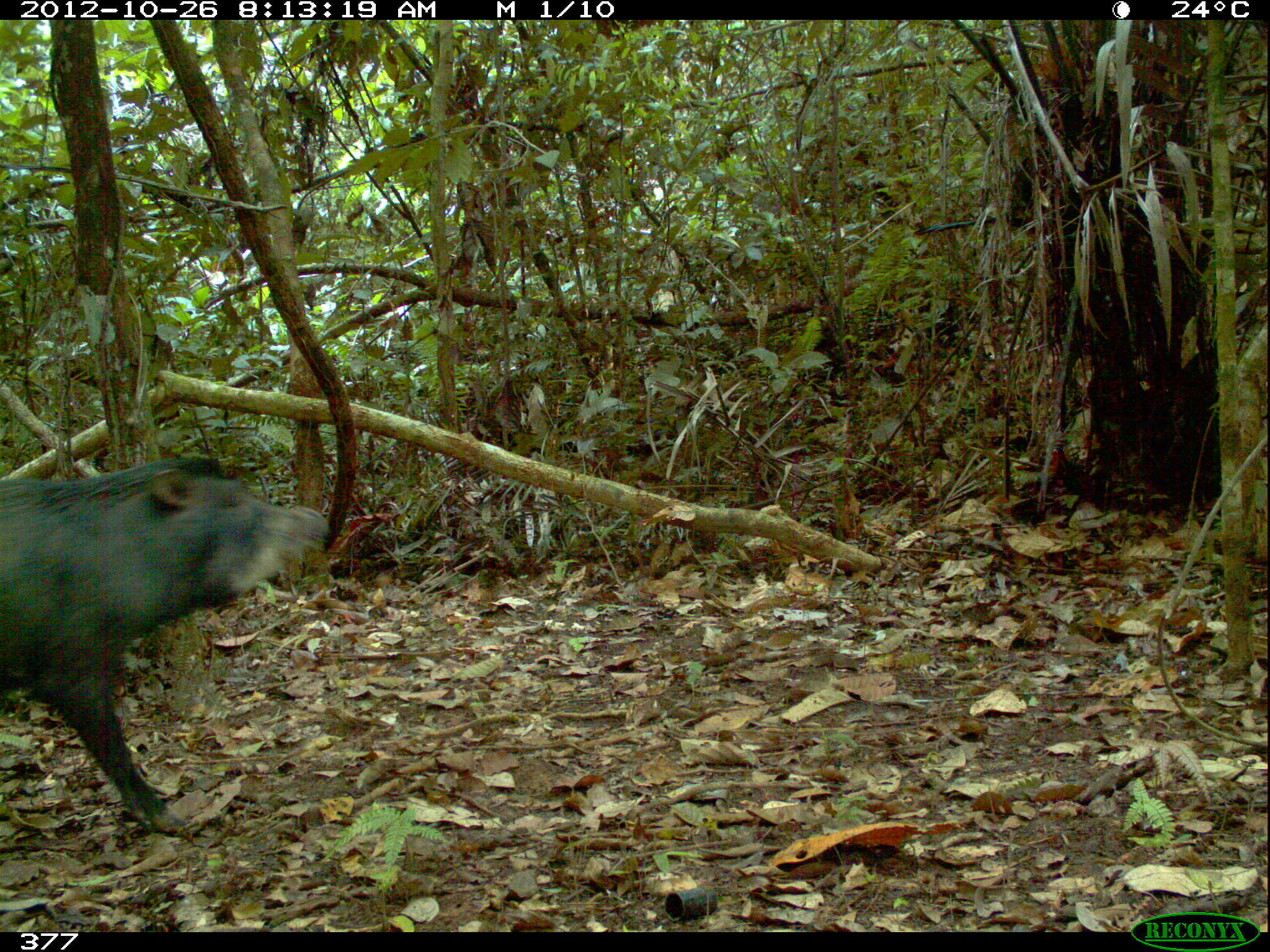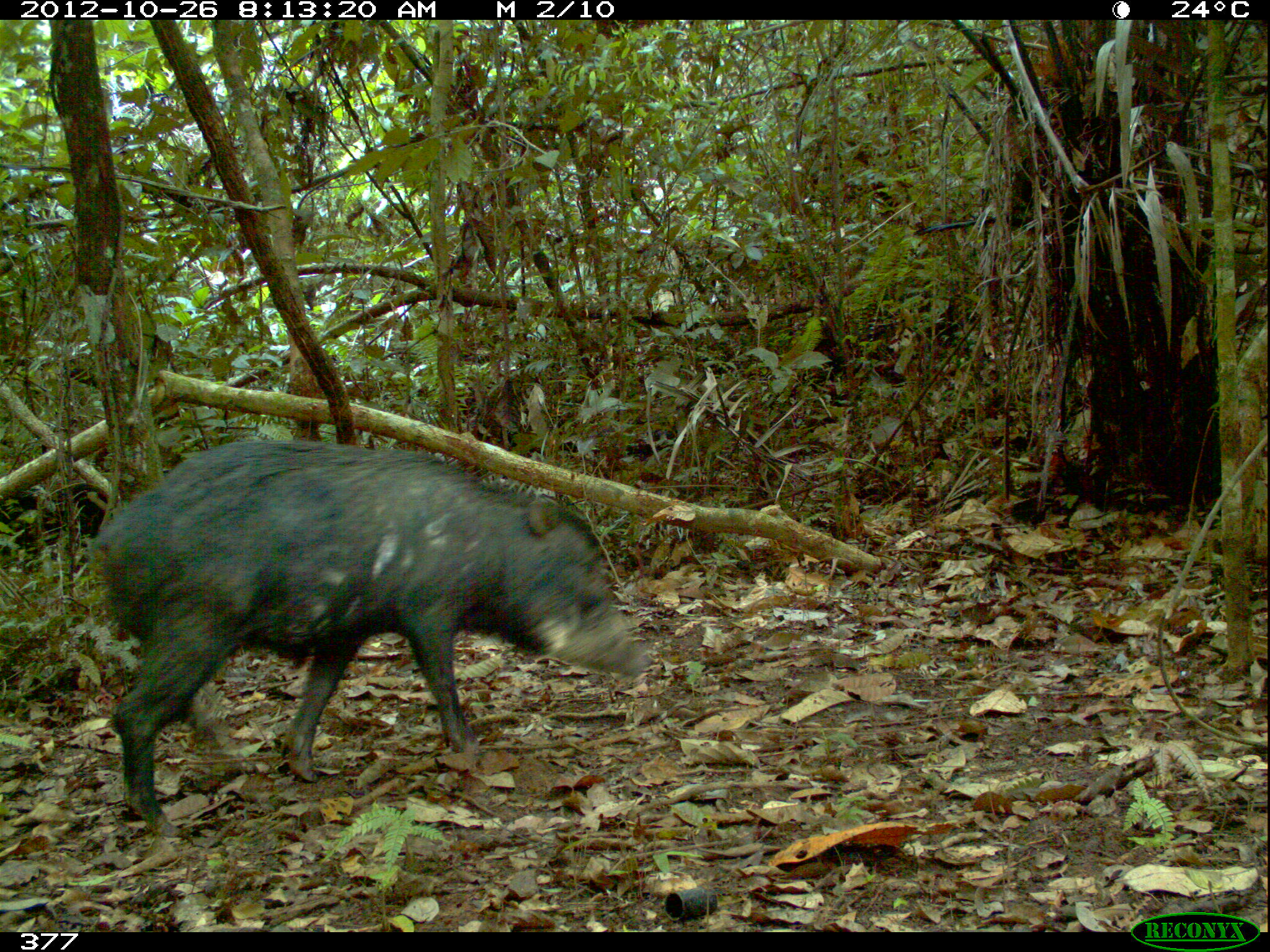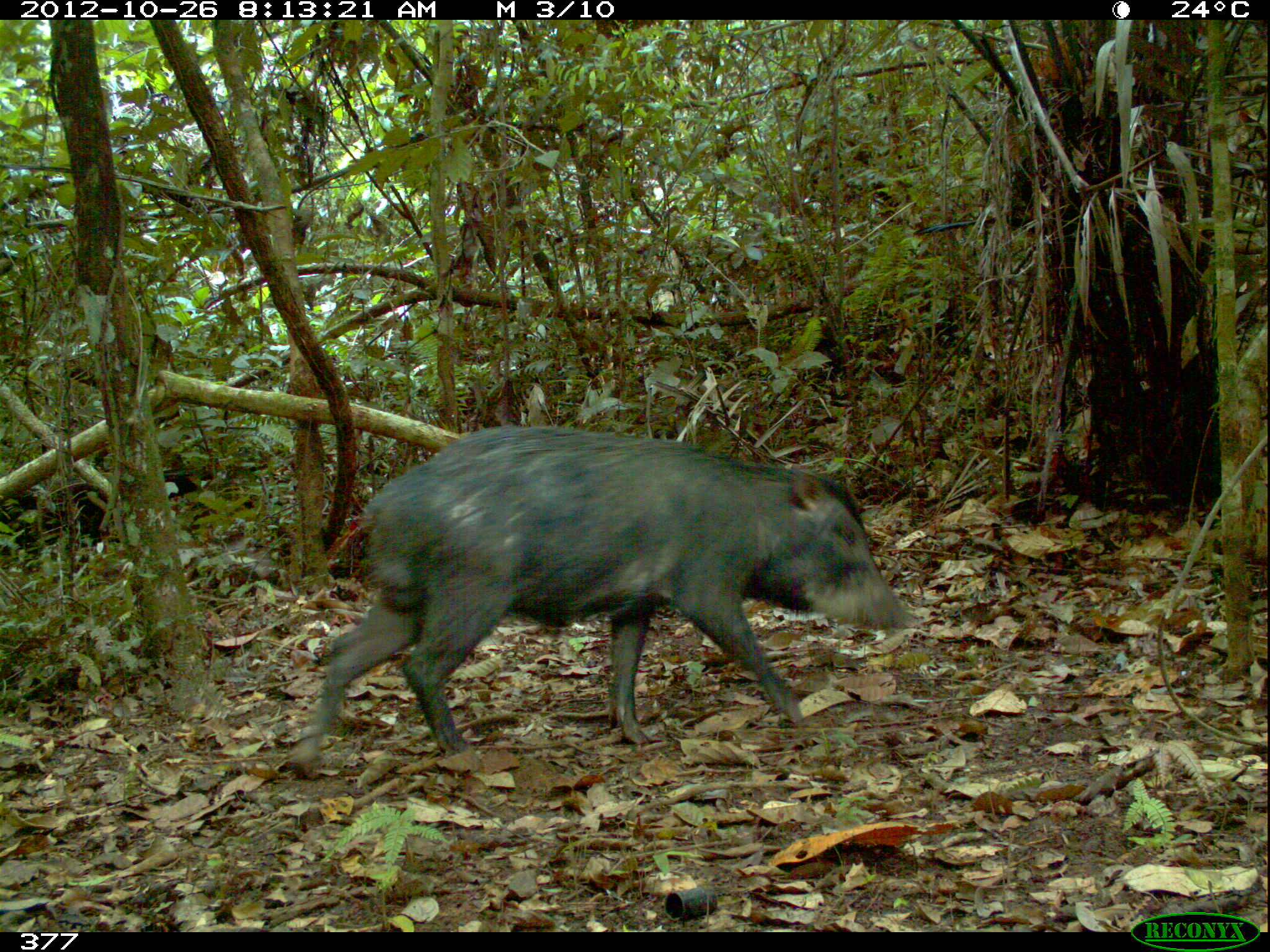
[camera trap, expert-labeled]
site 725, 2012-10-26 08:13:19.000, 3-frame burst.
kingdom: Animalia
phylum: Chordata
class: Mammalia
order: Artiodactyla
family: Tayassuidae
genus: Tayassu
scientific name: Tayassu pecari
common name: white-lipped peccary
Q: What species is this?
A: Tayassu pecari (white-lipped peccary).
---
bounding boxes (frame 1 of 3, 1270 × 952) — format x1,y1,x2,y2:
tayassu pecari: 0,452,331,831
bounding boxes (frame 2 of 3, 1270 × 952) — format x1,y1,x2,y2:
tayassu pecari: 88,439,655,838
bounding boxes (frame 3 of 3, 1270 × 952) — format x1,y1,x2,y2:
tayassu pecari: 284,422,912,782